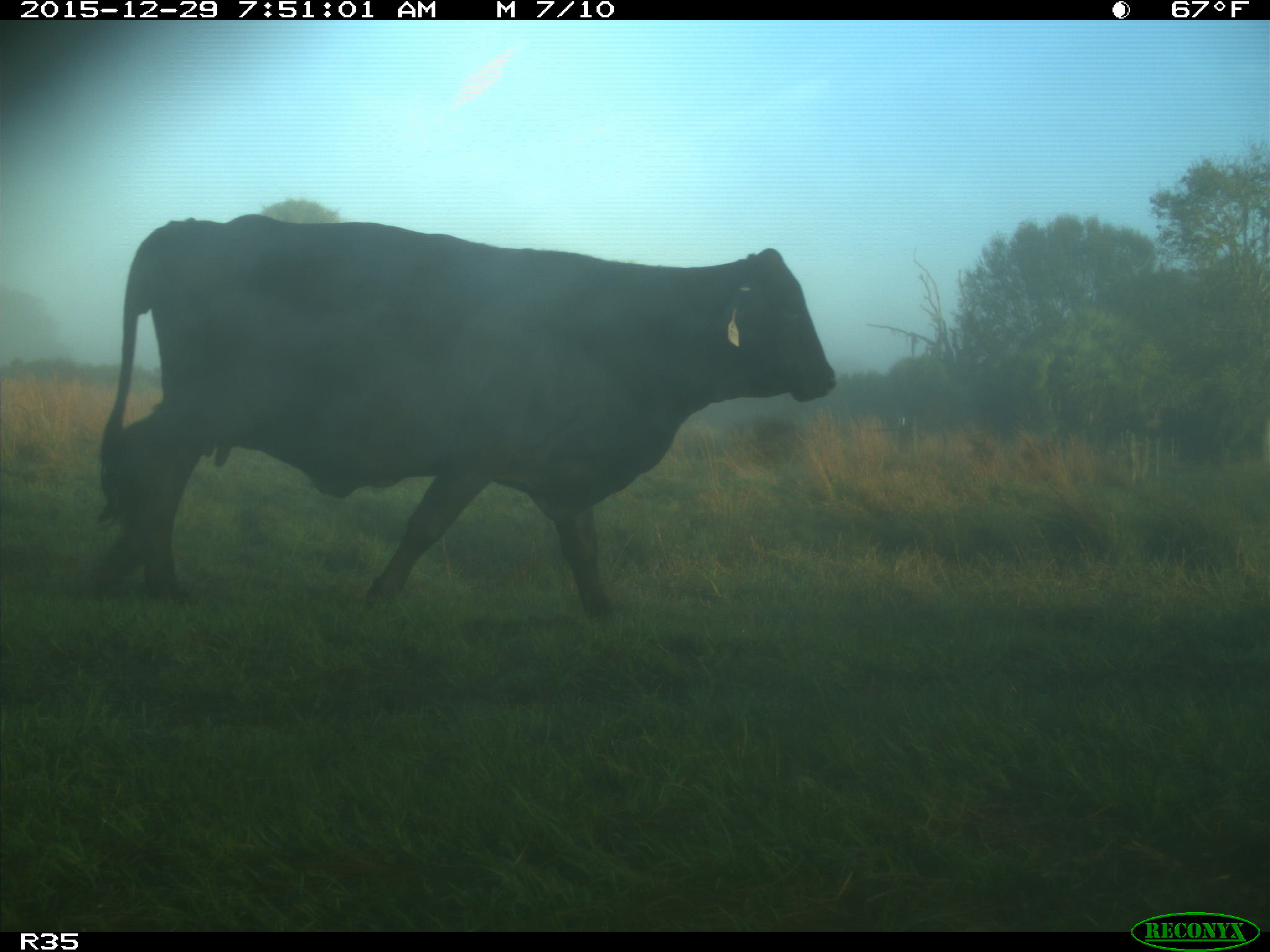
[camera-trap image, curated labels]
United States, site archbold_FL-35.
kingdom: Animalia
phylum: Chordata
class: Mammalia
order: Artiodactyla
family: Bovidae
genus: Bos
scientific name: Bos taurus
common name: domestic cow